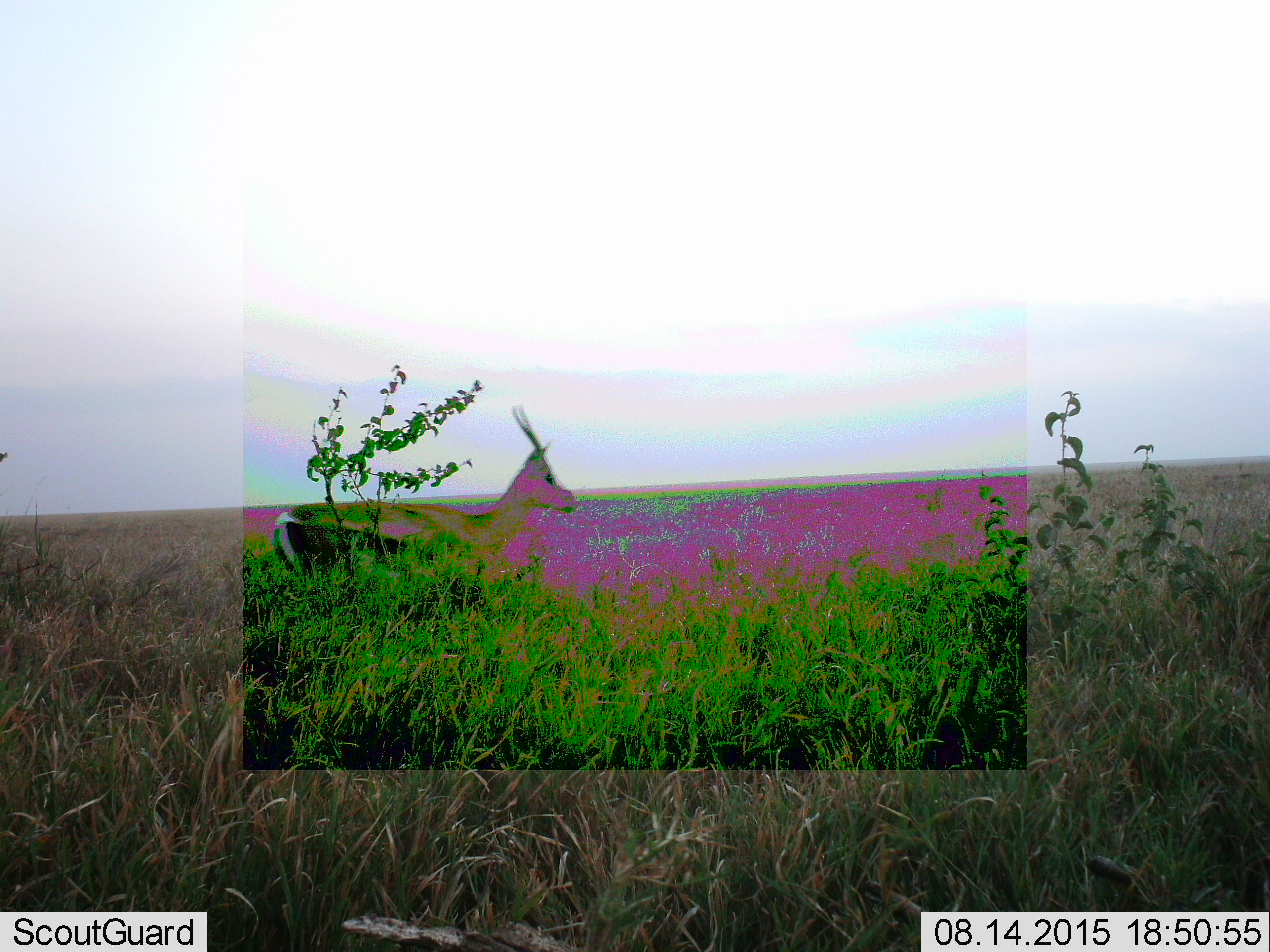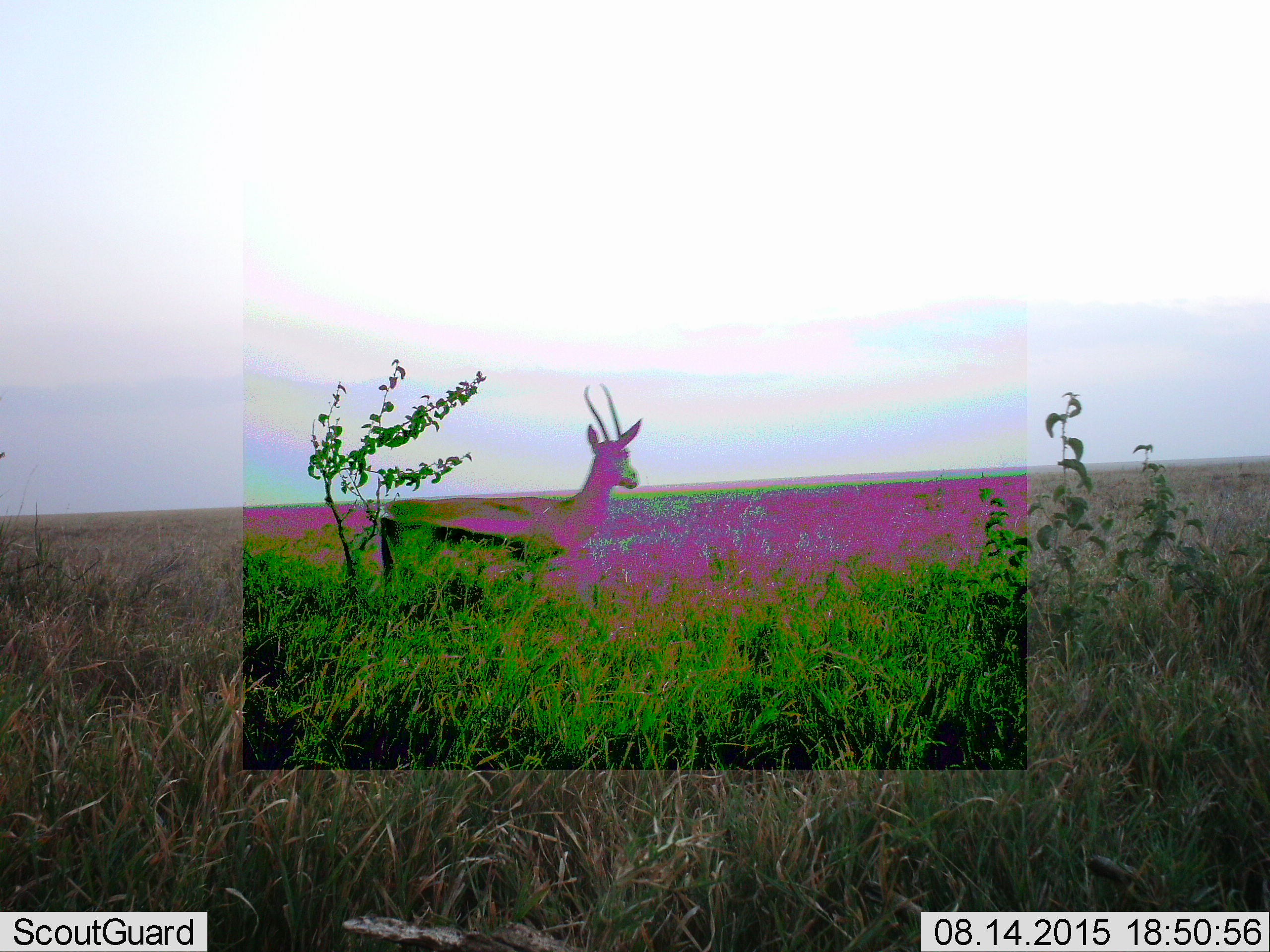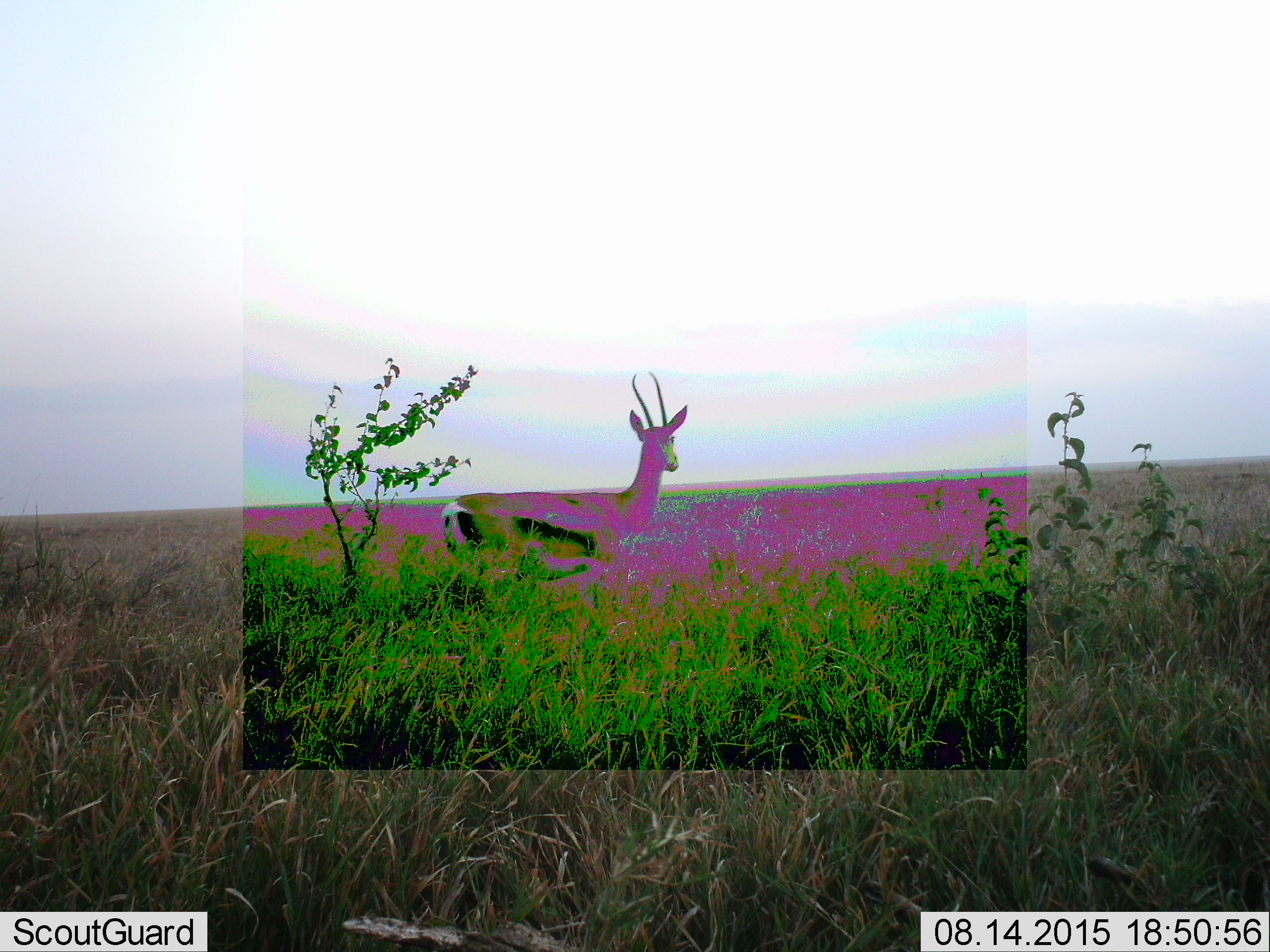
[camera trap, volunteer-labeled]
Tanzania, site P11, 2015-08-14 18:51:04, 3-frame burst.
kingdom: Animalia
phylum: Chordata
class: Mammalia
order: Artiodactyla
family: Bovidae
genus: Eudorcas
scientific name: Eudorcas thomsonii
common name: thomson's gazelle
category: gazellethomsons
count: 1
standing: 25%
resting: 0%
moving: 75%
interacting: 0%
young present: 0%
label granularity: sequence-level